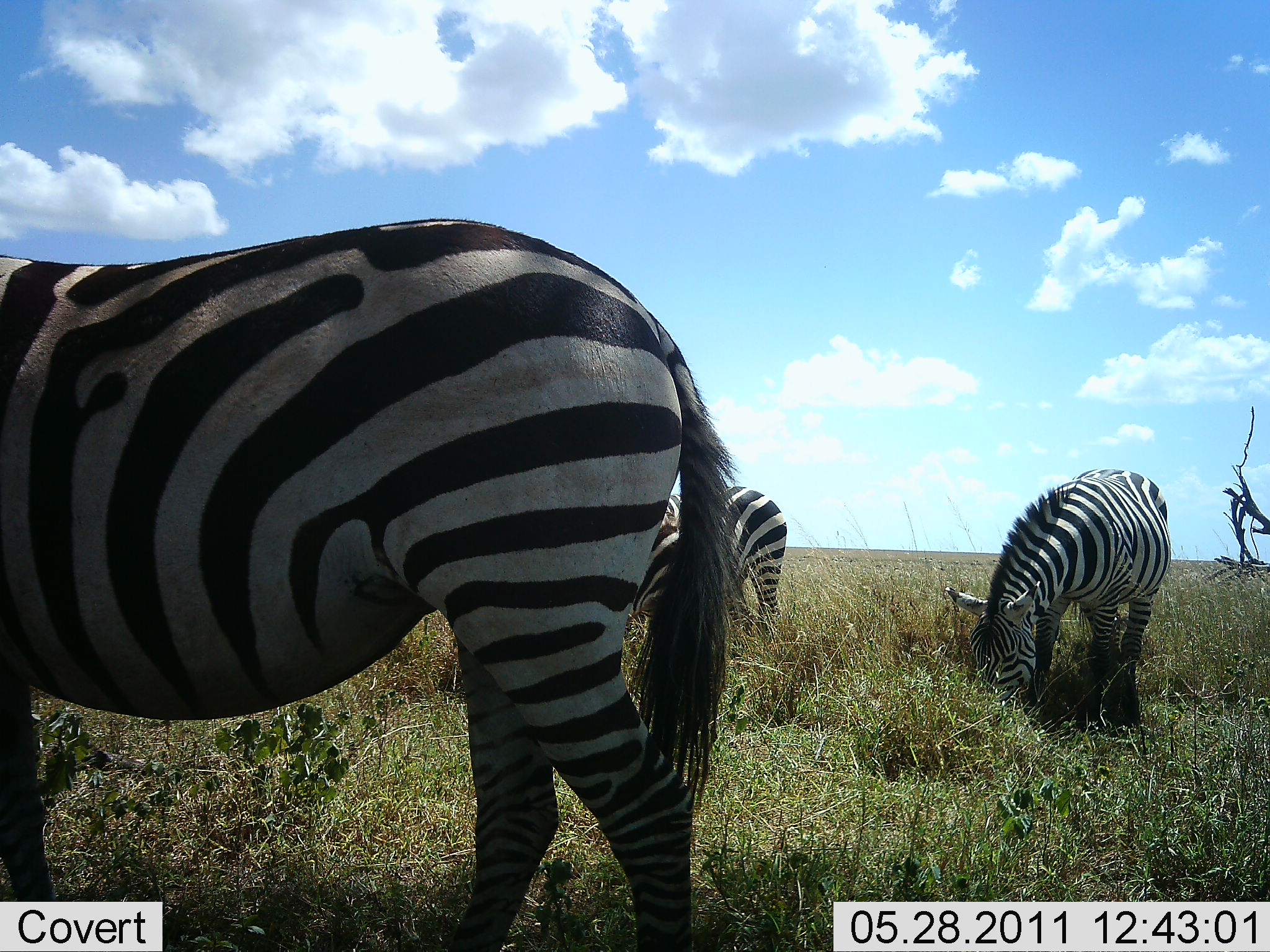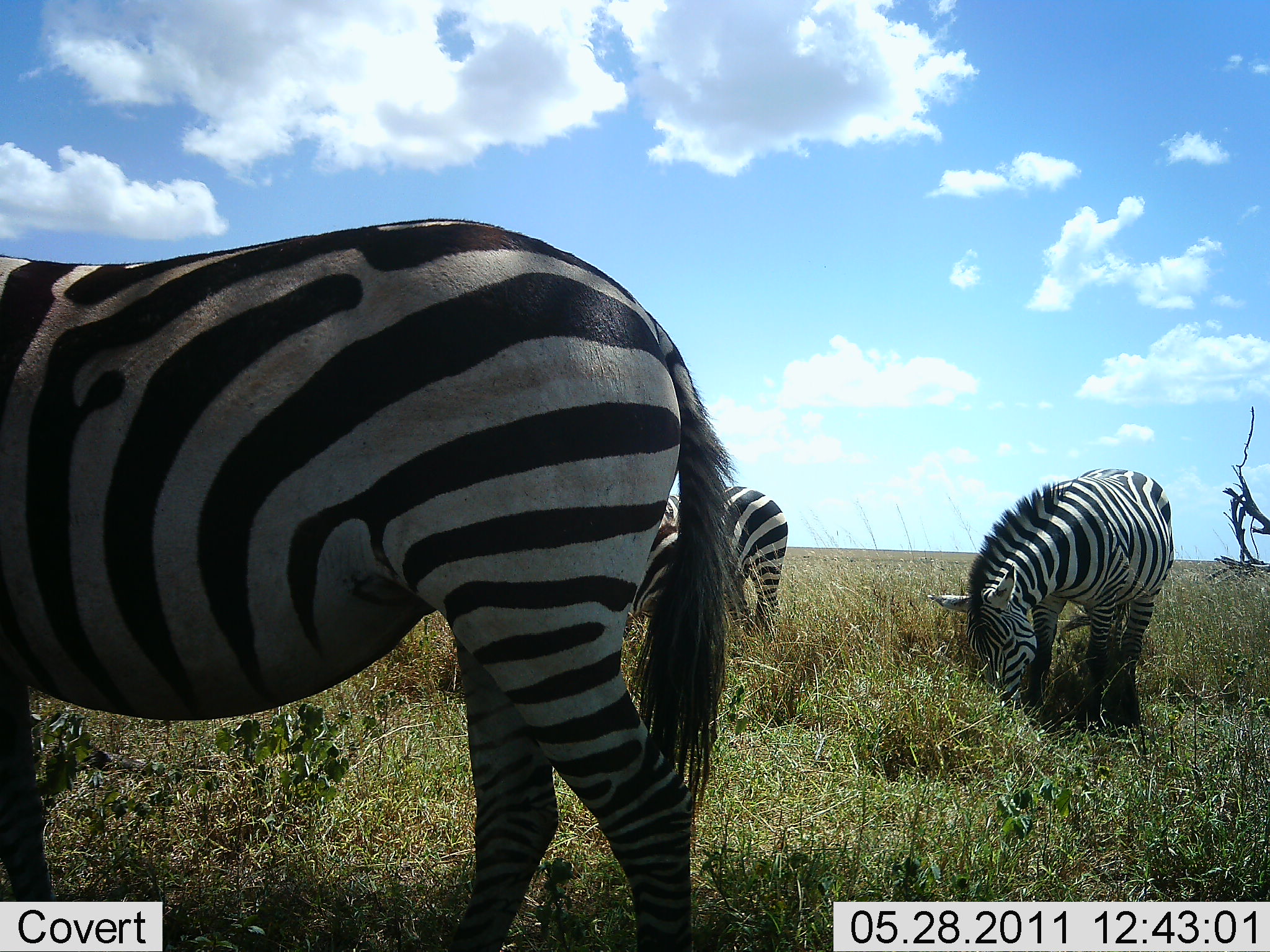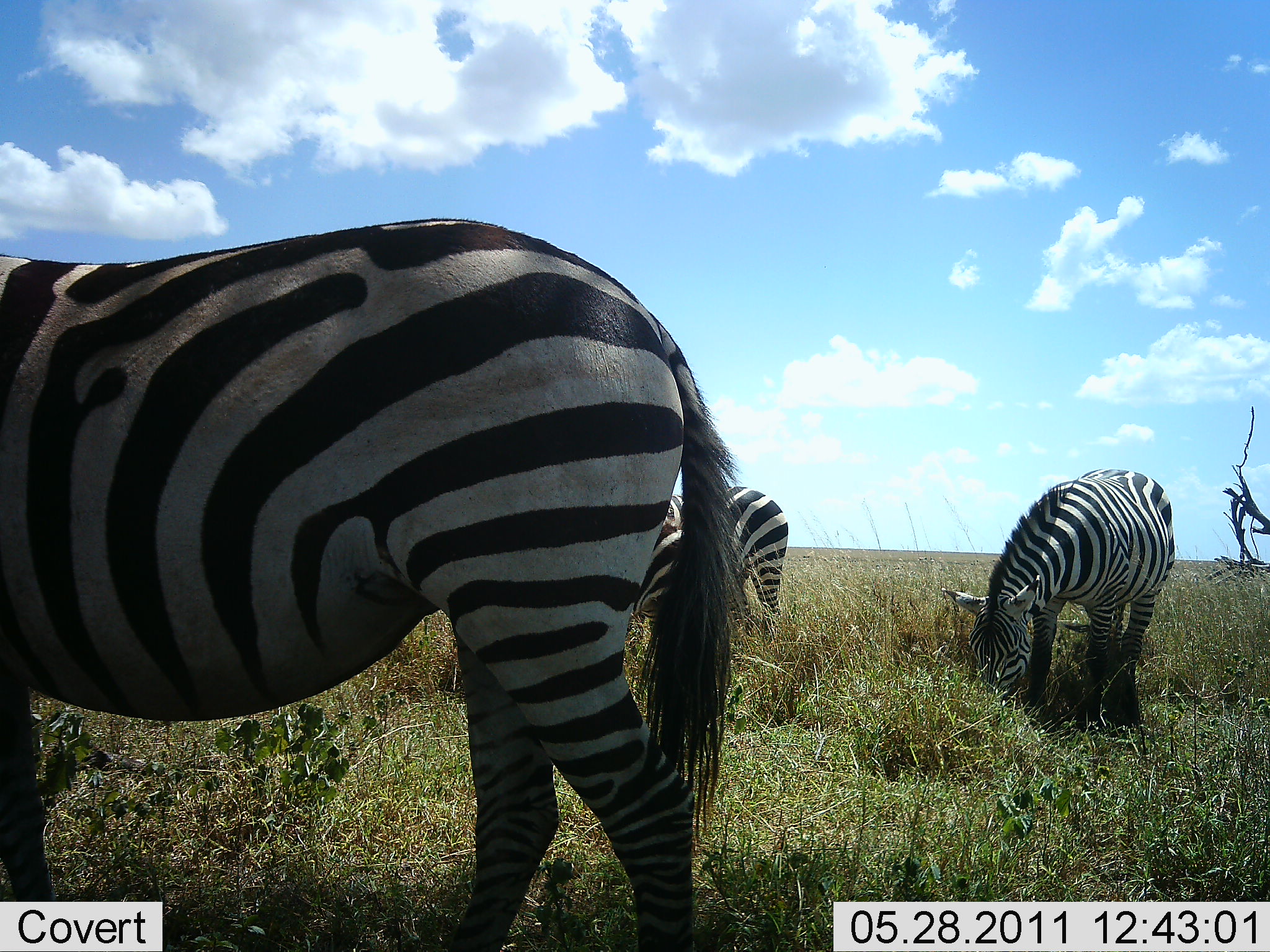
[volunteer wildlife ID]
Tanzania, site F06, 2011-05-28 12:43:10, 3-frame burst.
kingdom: Animalia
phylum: Chordata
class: Mammalia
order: Perissodactyla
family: Equidae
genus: Equus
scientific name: Equus quagga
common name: plains zebra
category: zebra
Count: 4.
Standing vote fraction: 29%.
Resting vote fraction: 0%.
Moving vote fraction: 7%.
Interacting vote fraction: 0%.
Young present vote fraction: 0%.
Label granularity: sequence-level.